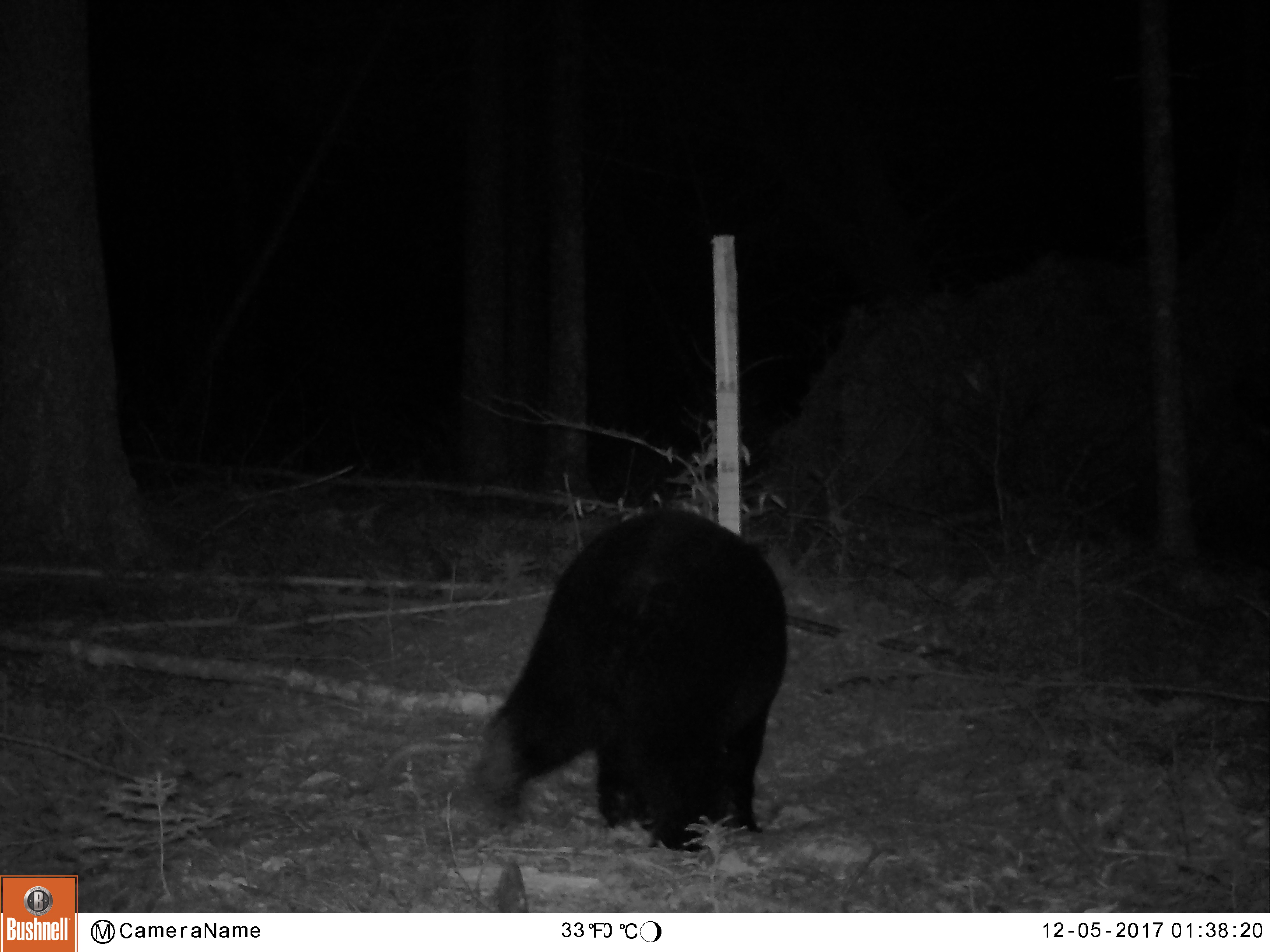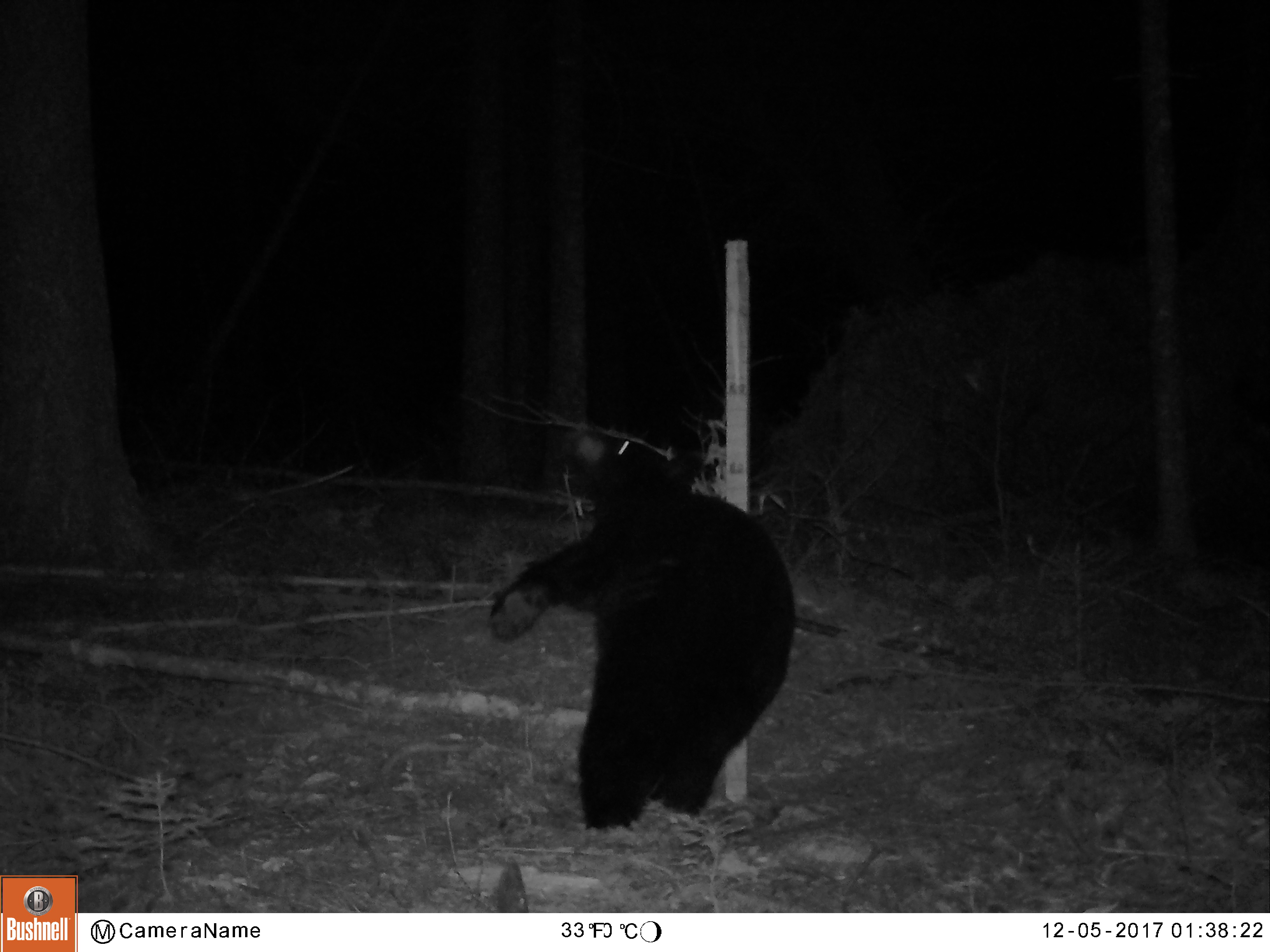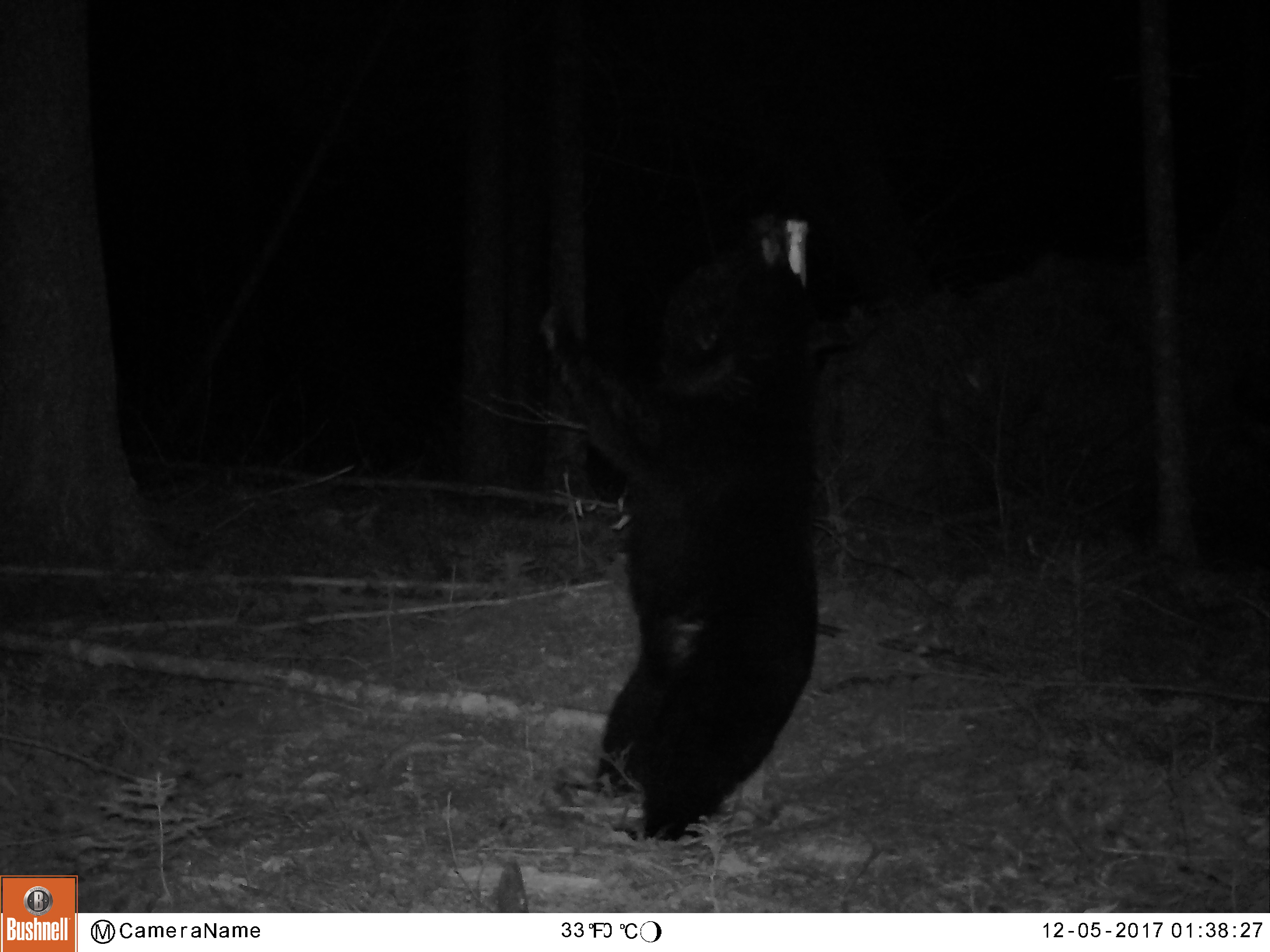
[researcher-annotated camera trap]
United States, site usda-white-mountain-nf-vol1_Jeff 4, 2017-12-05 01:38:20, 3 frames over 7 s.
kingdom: Animalia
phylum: Chordata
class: Mammalia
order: Carnivora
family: Ursidae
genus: Ursus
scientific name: Ursus americanus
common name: black bear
Black bear (Ursus americanus).